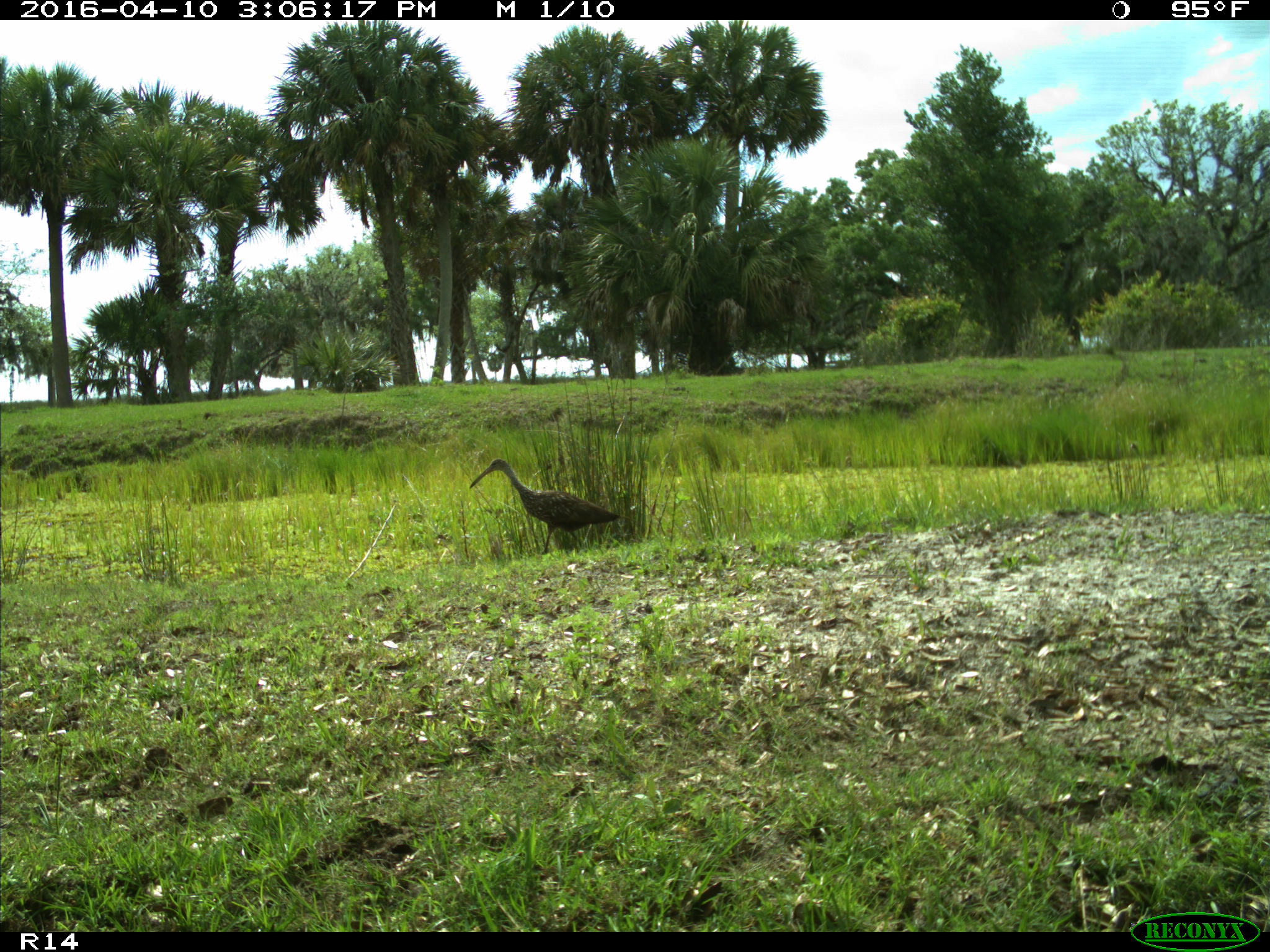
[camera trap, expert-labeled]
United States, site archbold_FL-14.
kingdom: Animalia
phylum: Chordata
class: Aves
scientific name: Aves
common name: birds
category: unidentified bird